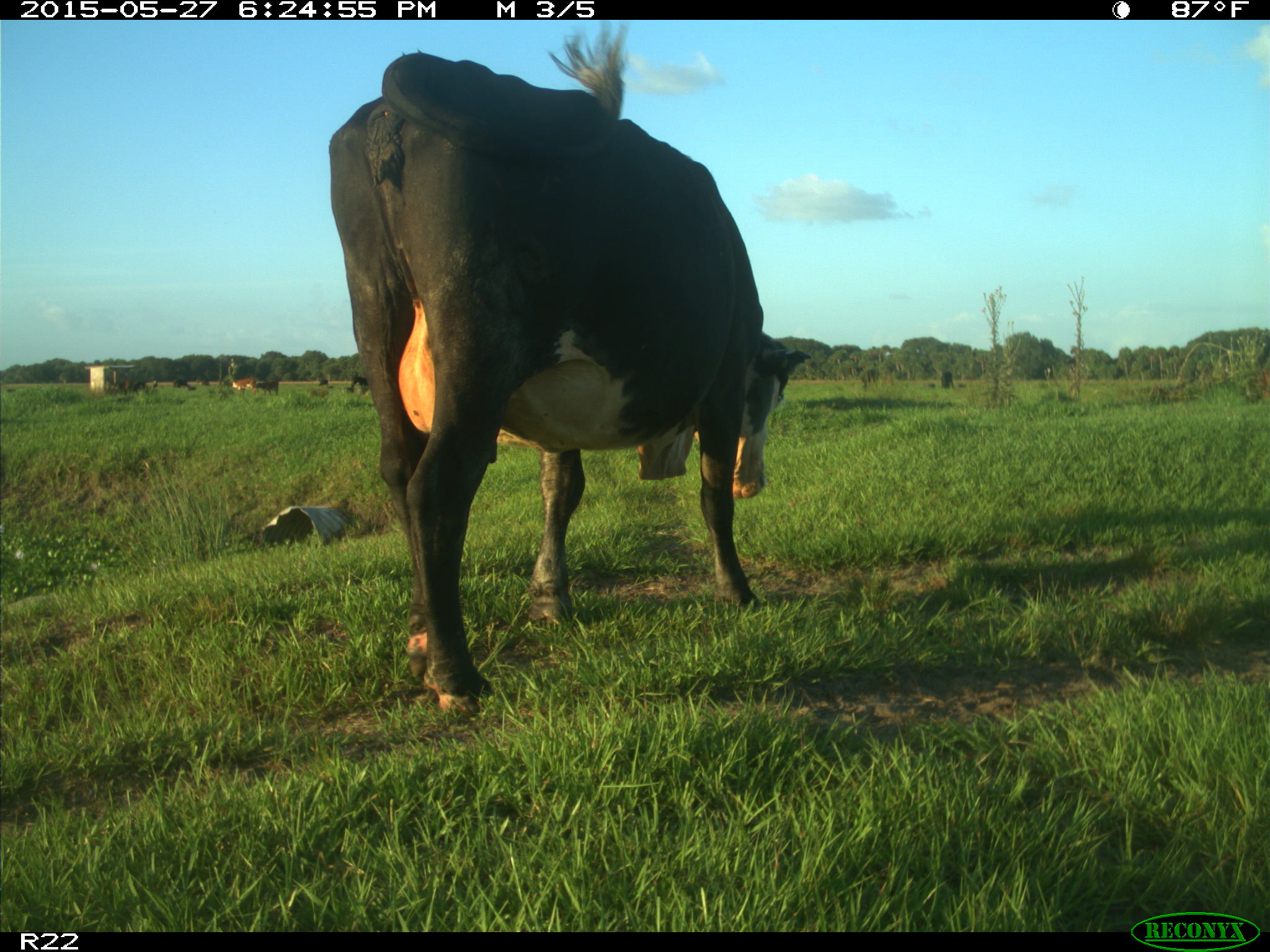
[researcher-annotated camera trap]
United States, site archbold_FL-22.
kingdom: Animalia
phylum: Chordata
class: Mammalia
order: Artiodactyla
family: Bovidae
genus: Bos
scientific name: Bos taurus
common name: domestic cow